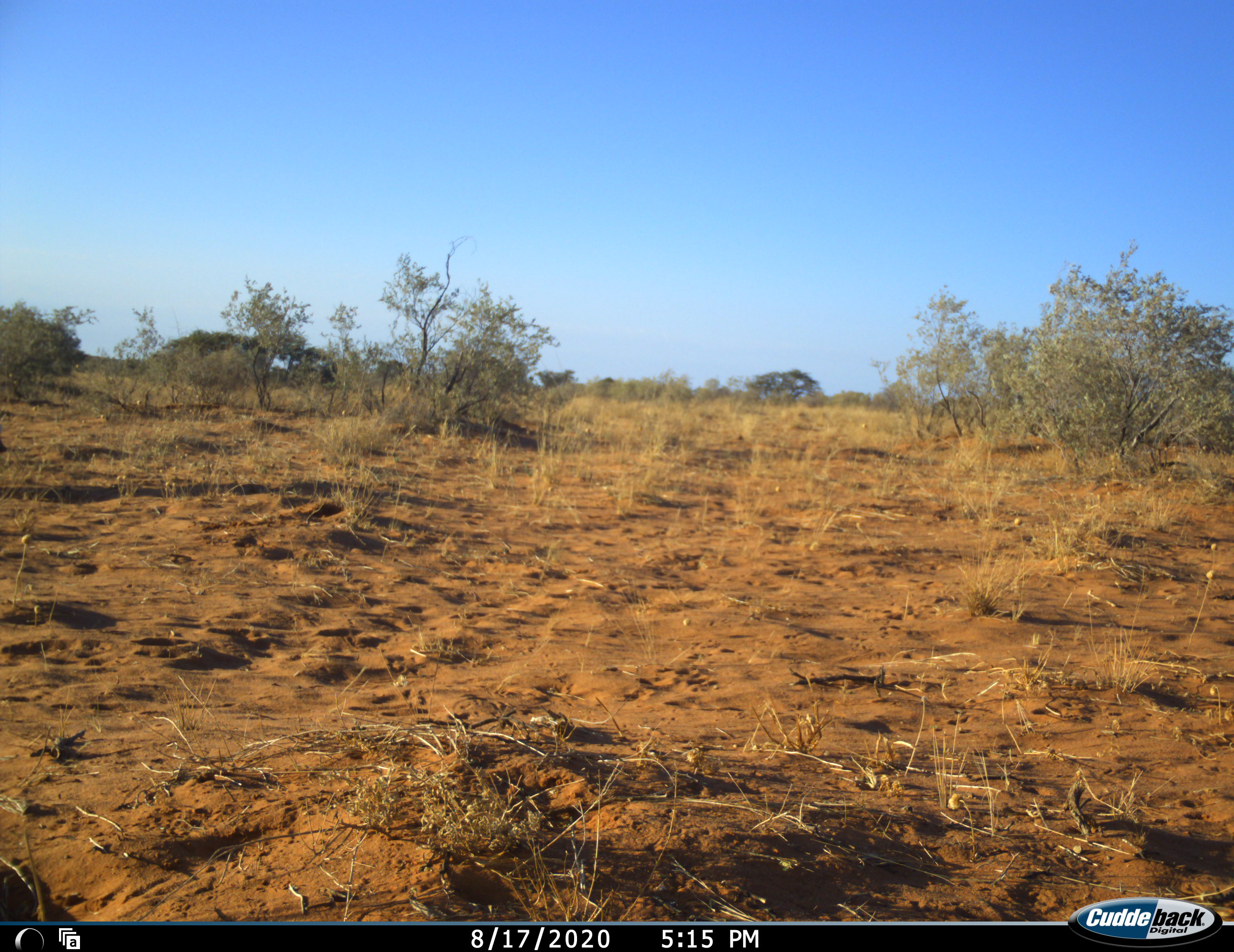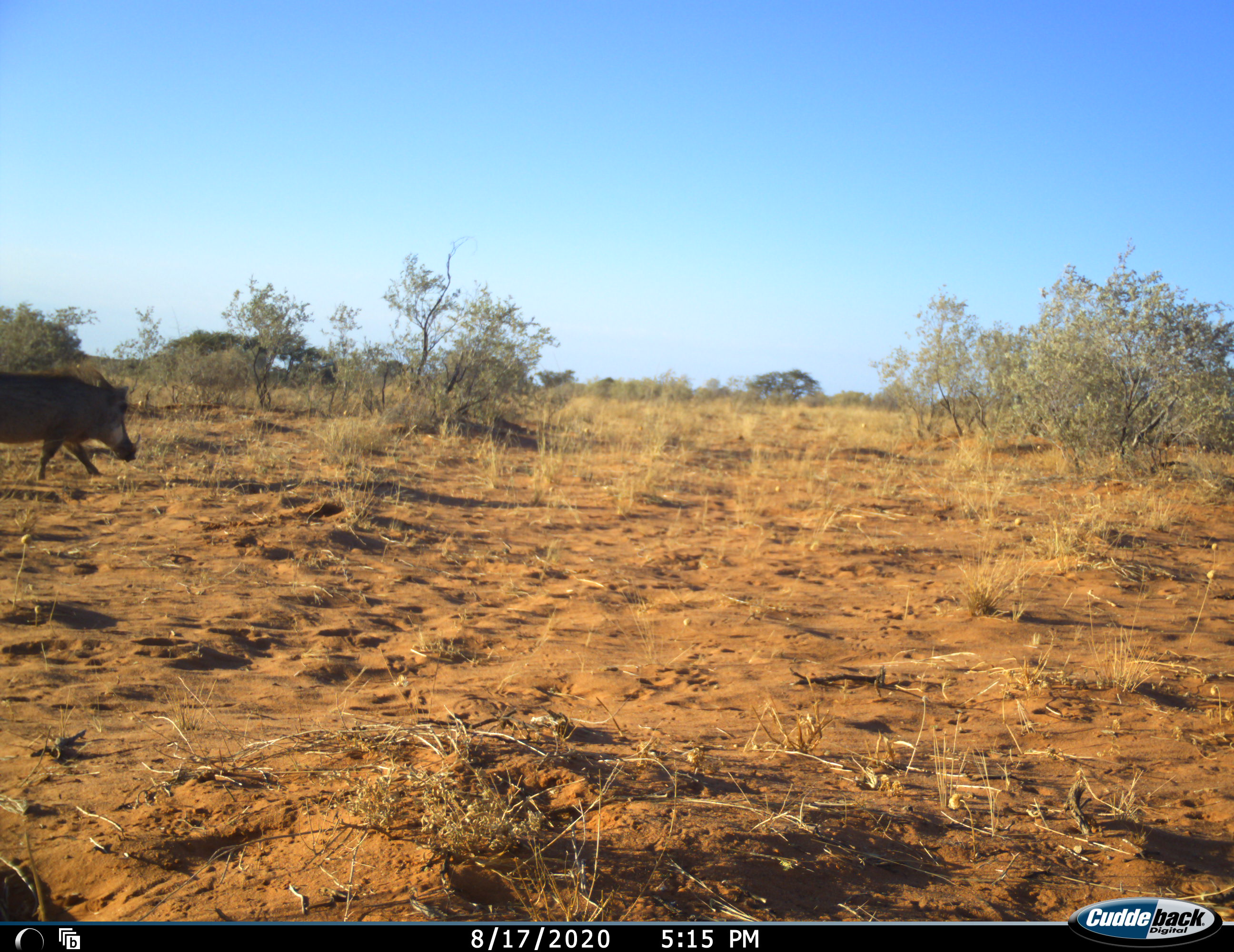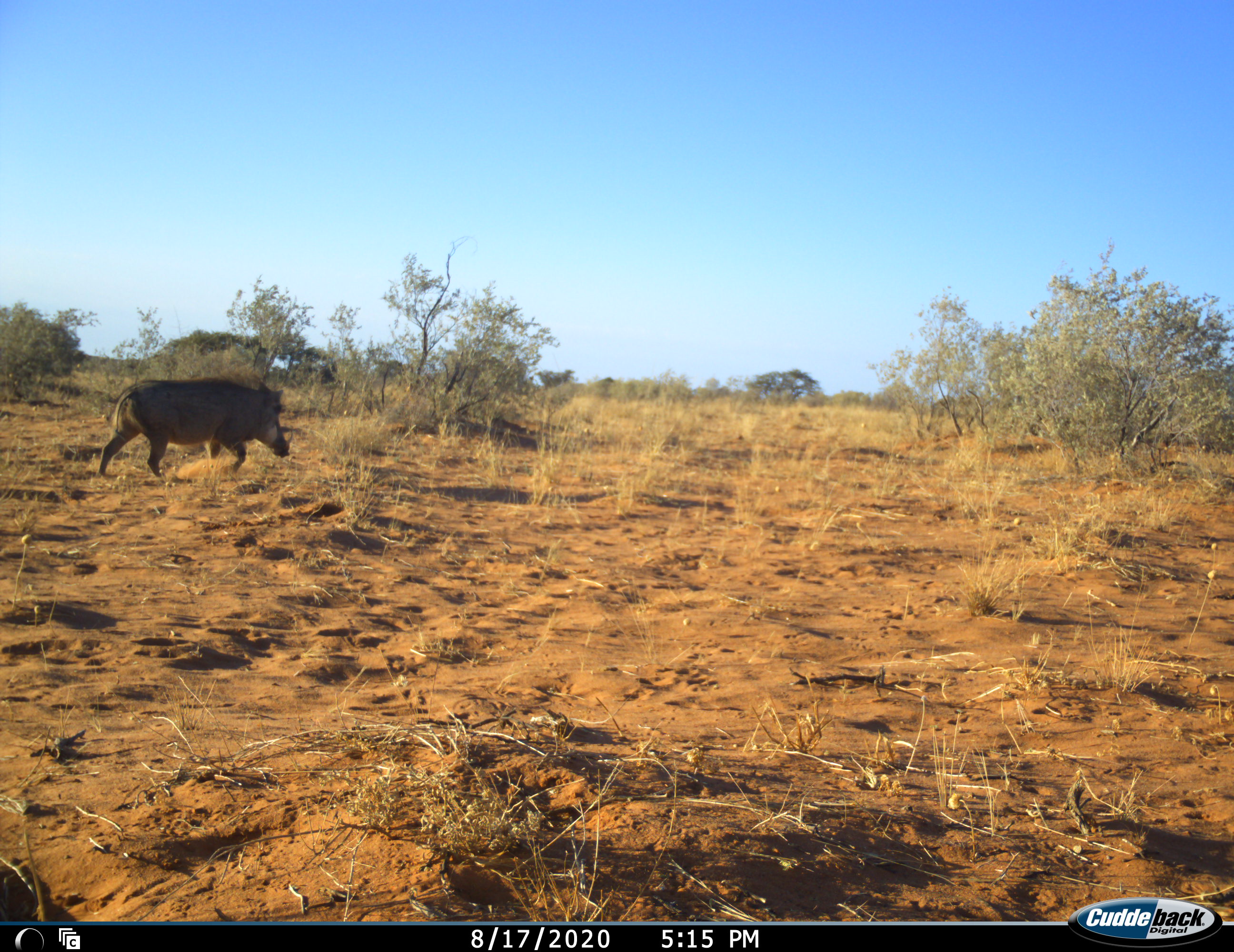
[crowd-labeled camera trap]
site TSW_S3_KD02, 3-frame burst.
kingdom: Animalia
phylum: Chordata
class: Mammalia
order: Artiodactyla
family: Suidae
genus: Phacochoerus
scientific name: Phacochoerus africanus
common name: warthog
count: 1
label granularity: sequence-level